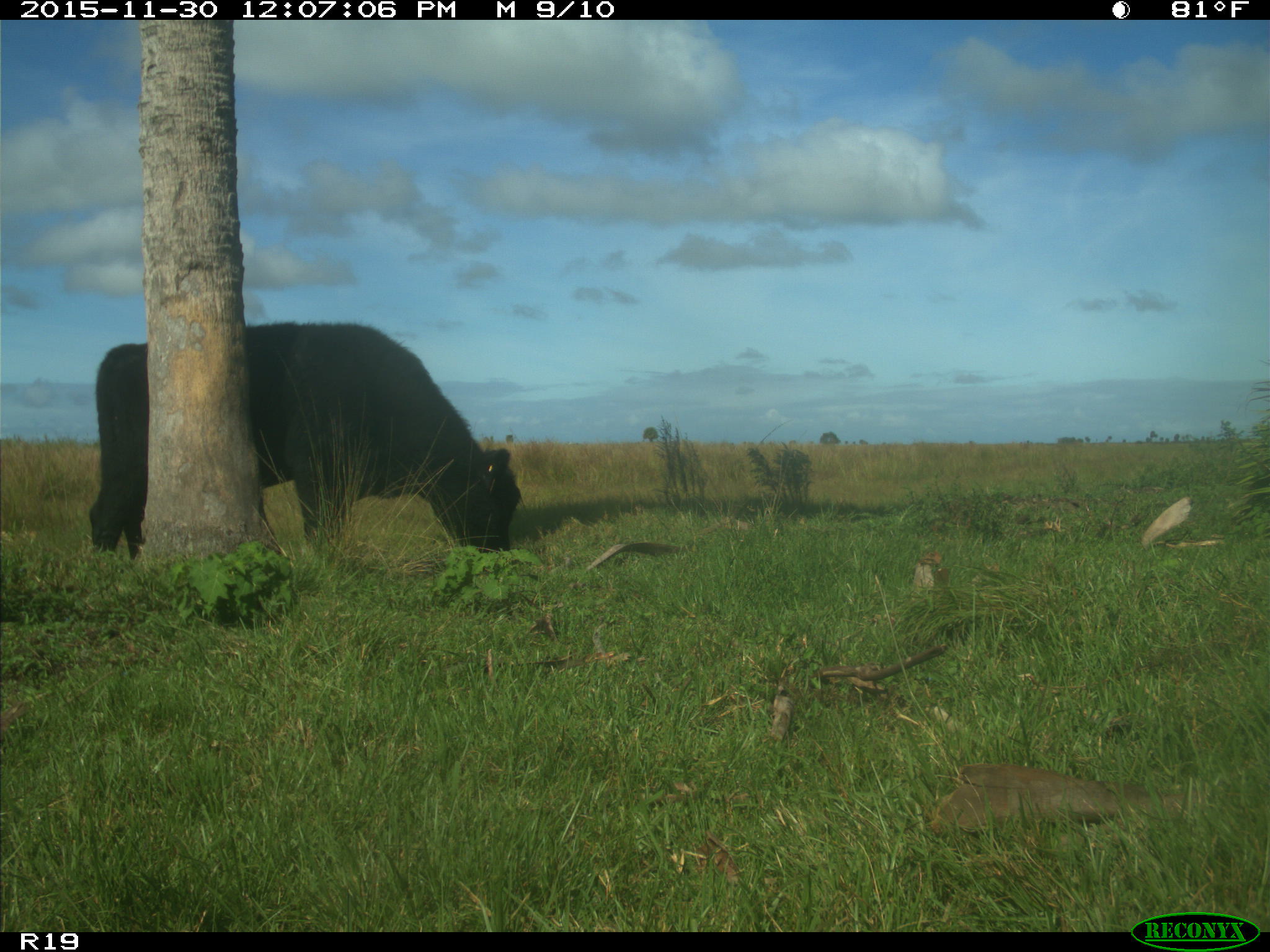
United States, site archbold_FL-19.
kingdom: Animalia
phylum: Chordata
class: Mammalia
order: Artiodactyla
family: Bovidae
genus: Bos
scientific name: Bos taurus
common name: domestic cow